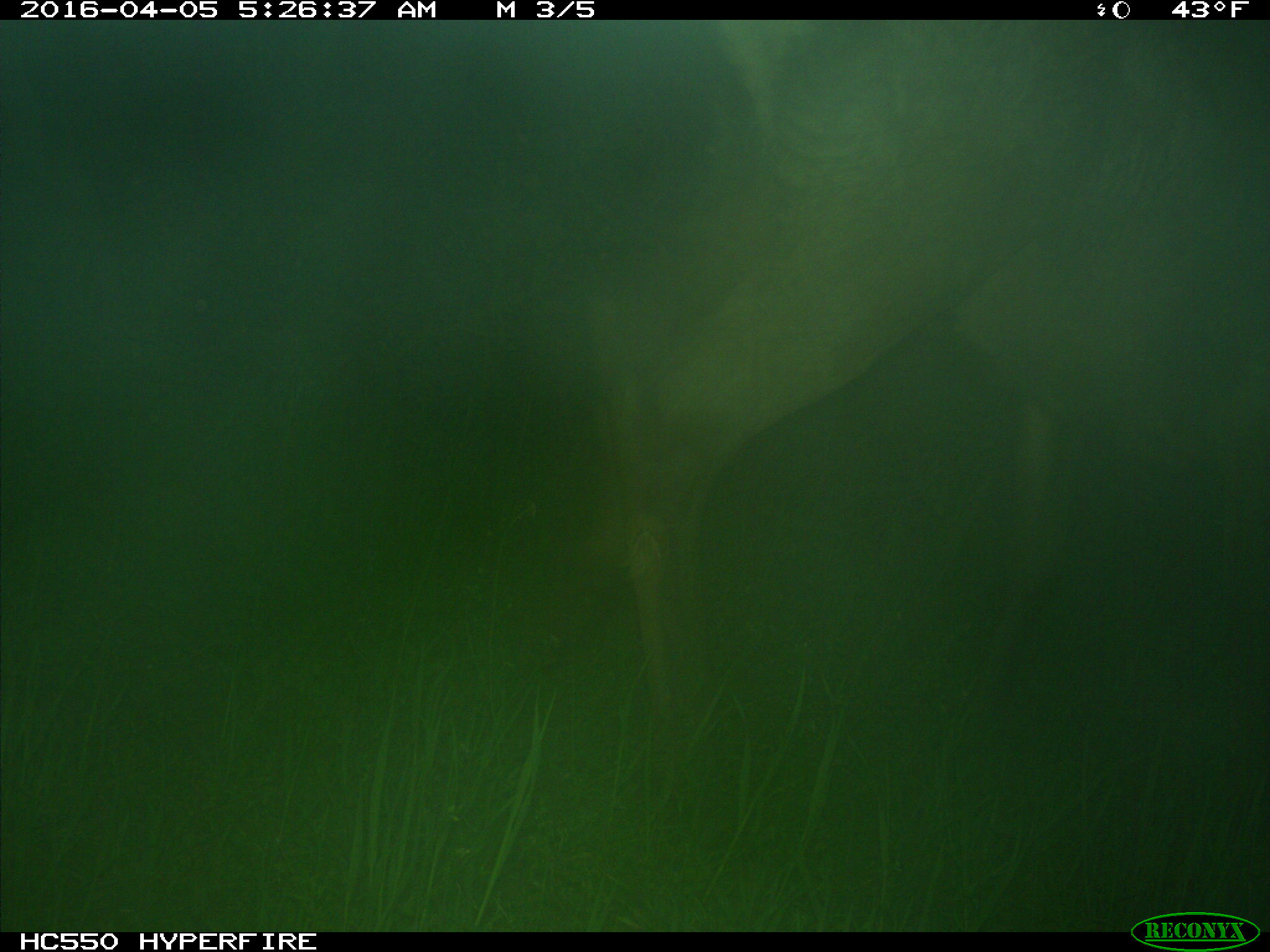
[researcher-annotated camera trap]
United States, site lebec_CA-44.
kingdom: Animalia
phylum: Chordata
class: Mammalia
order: Artiodactyla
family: Cervidae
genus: Cervus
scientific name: Cervus canadensis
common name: elk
Cervus canadensis (elk).